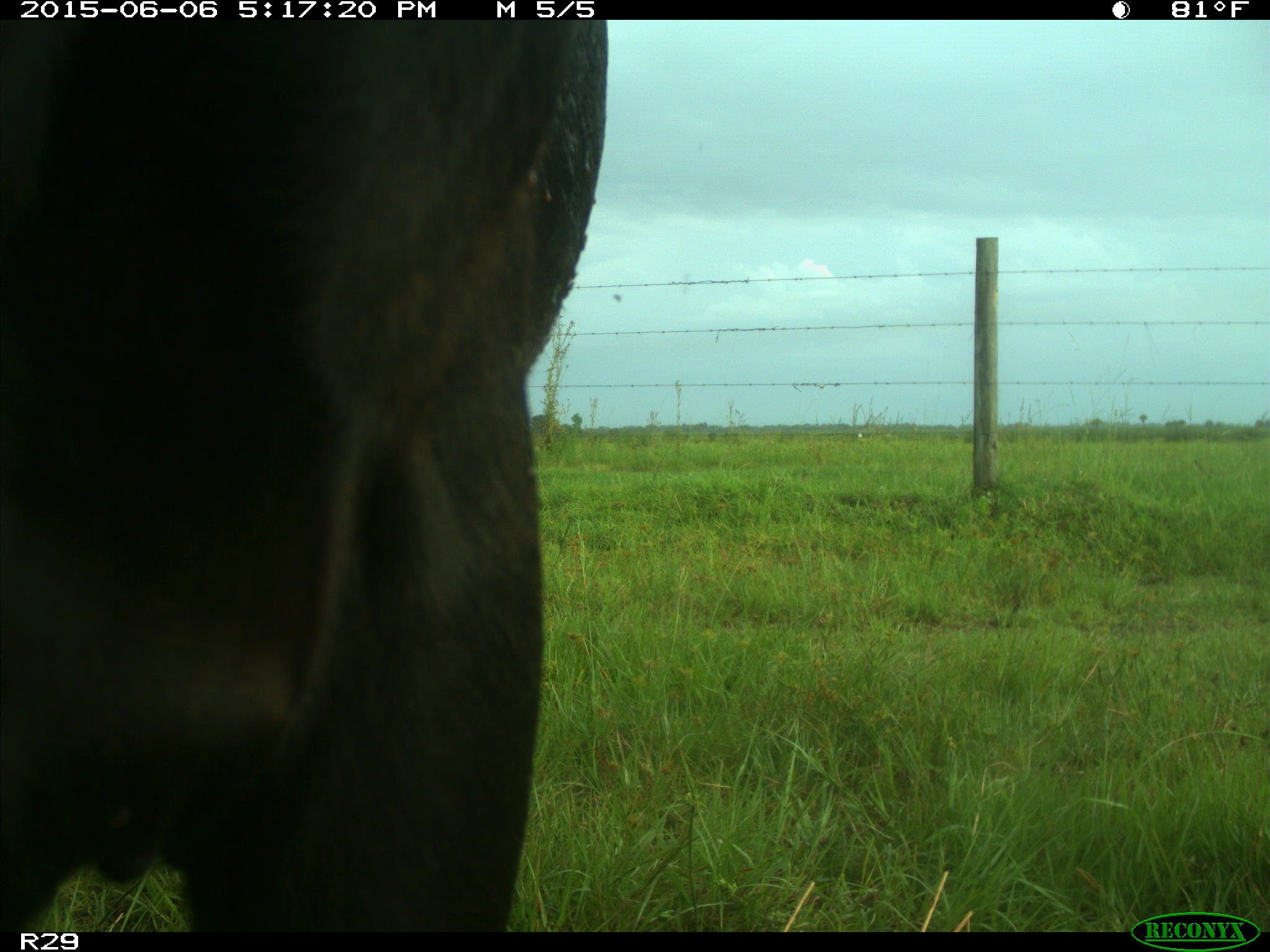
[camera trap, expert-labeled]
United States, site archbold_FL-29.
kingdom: Animalia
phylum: Chordata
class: Mammalia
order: Artiodactyla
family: Bovidae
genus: Bos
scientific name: Bos taurus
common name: domestic cow